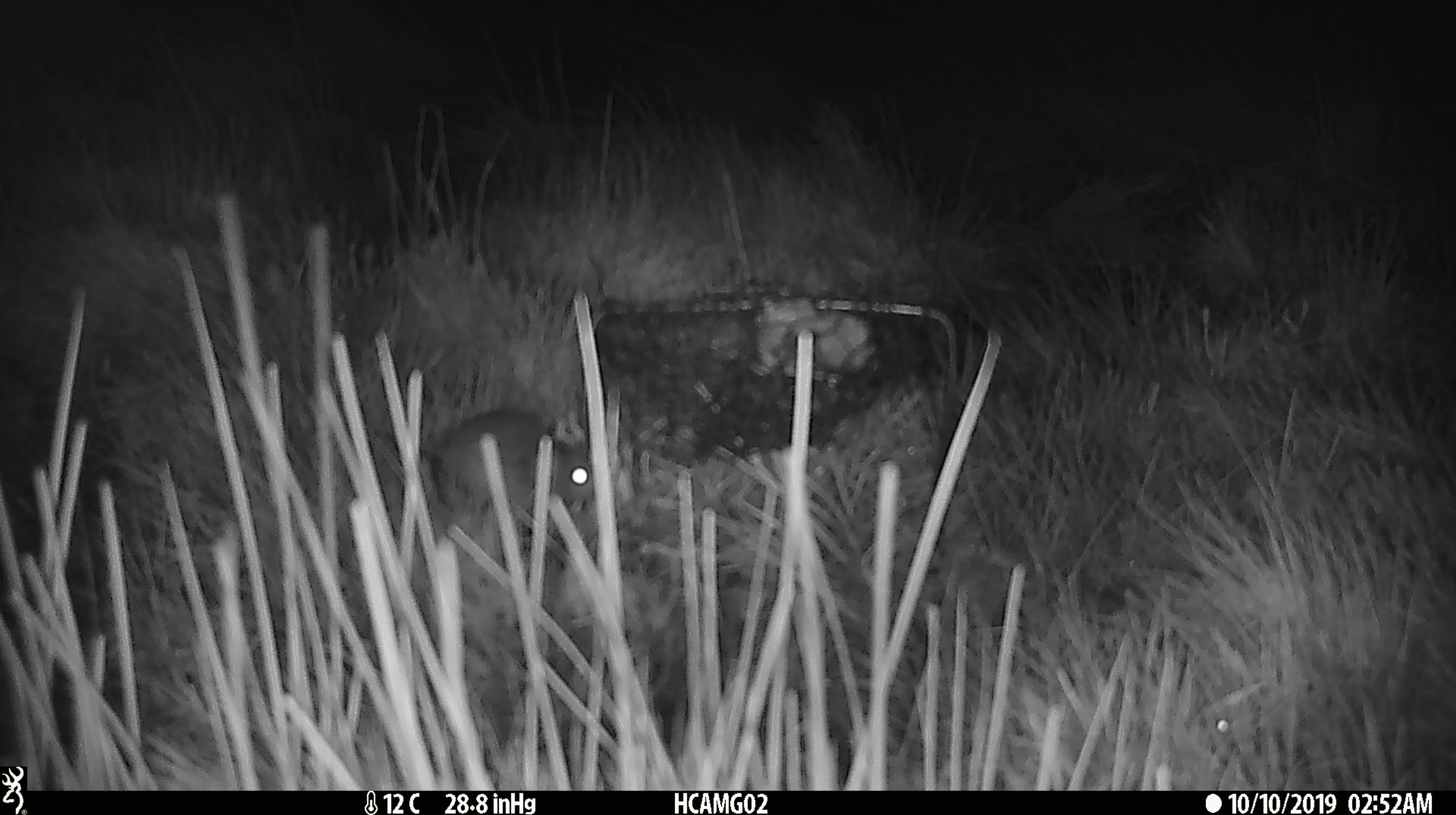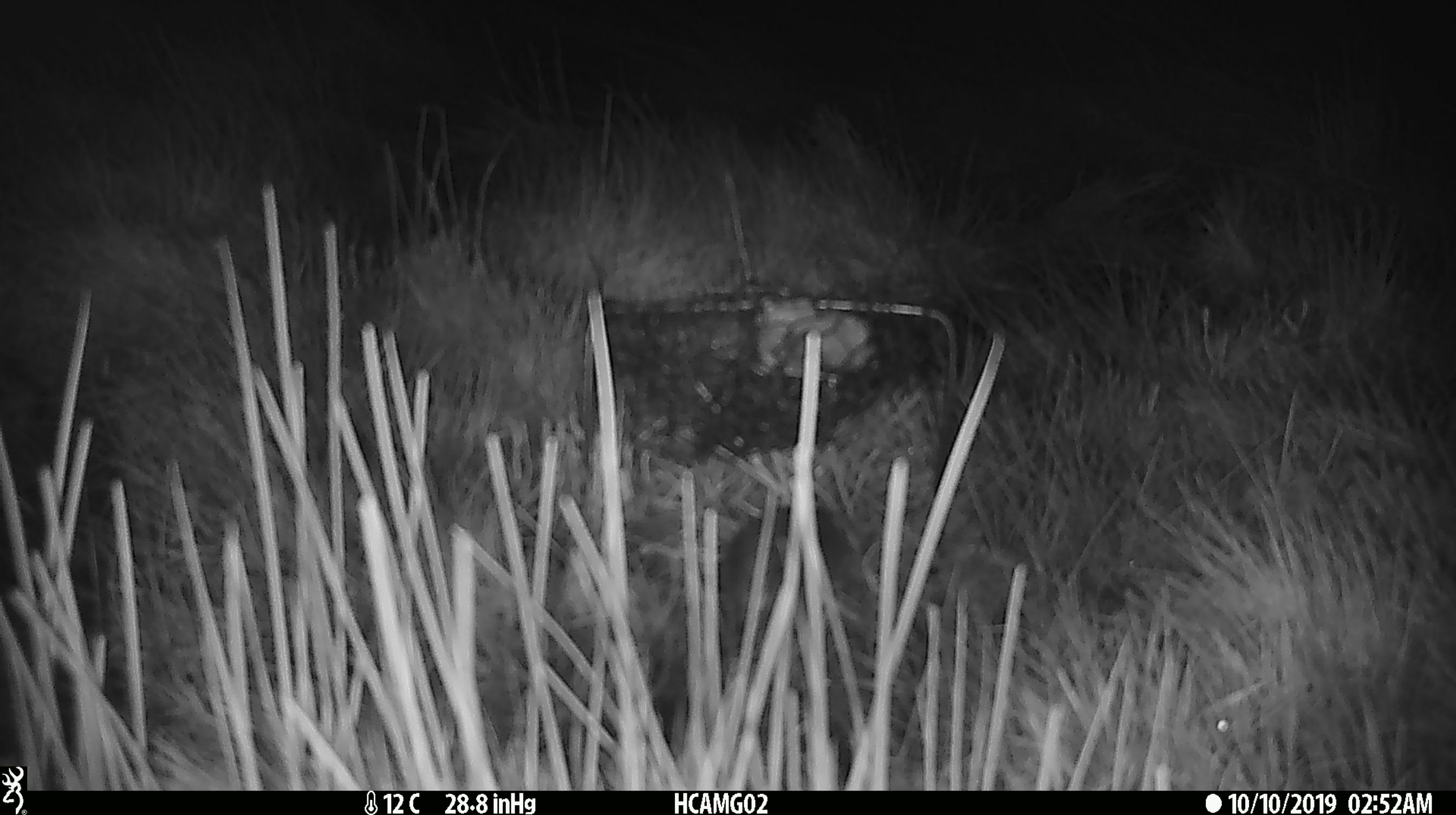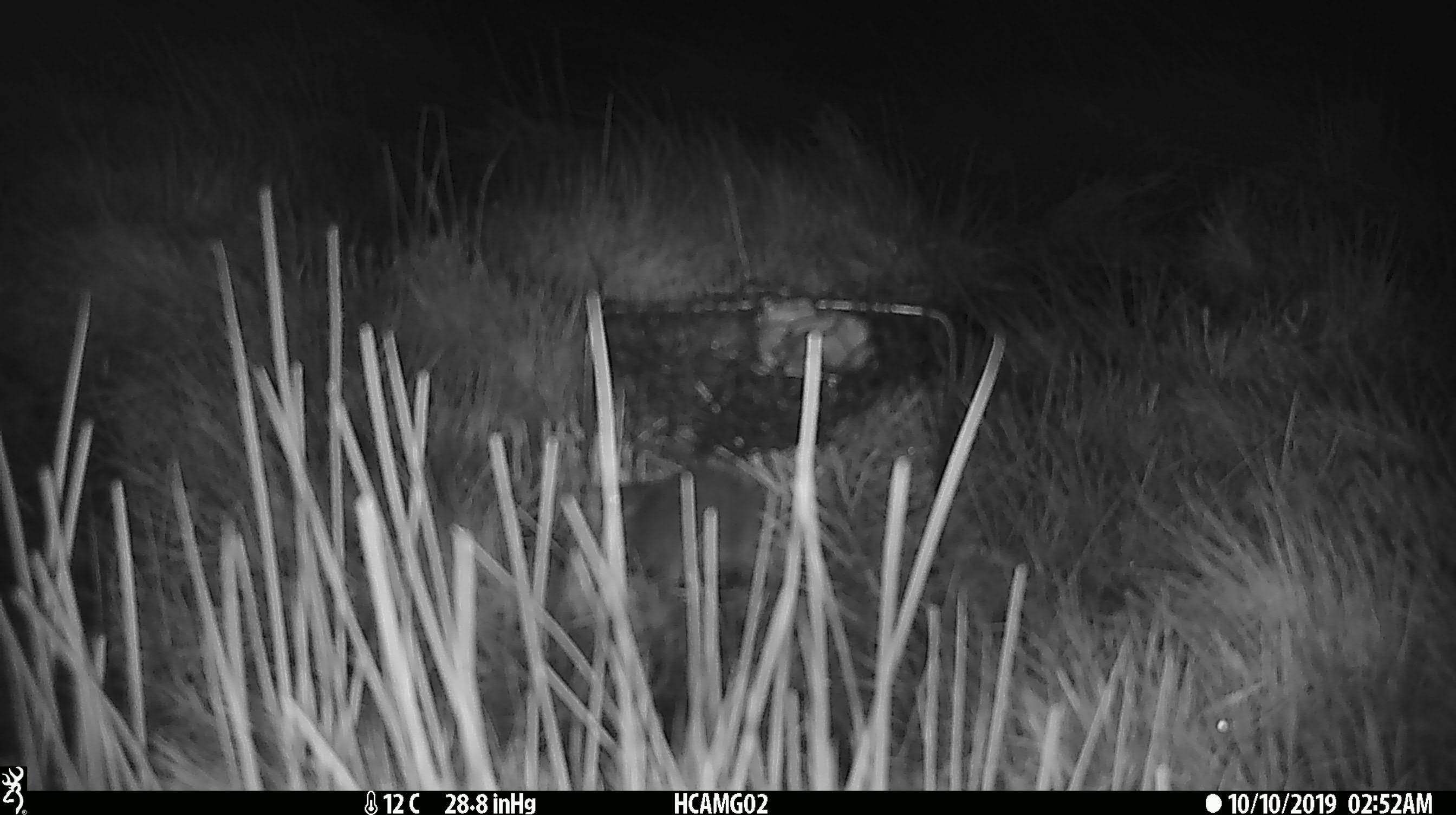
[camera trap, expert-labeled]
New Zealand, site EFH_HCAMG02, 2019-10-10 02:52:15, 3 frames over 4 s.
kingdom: Animalia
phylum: Chordata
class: Mammalia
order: Rodentia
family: Muridae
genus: Mus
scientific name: Mus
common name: mouse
Mouse (Mus).